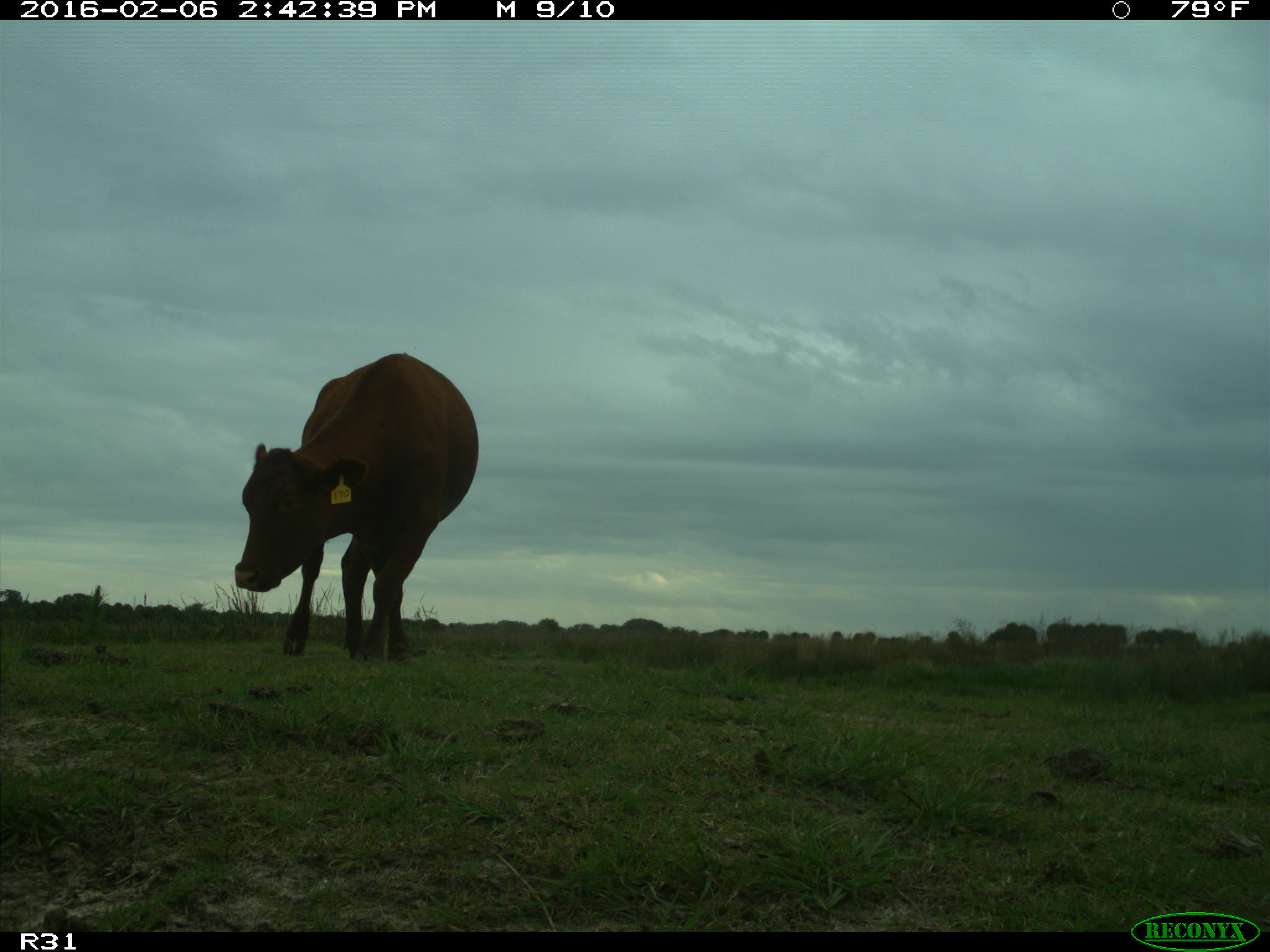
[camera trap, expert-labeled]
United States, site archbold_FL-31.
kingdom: Animalia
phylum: Chordata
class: Mammalia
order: Artiodactyla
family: Bovidae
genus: Bos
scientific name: Bos taurus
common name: domestic cow